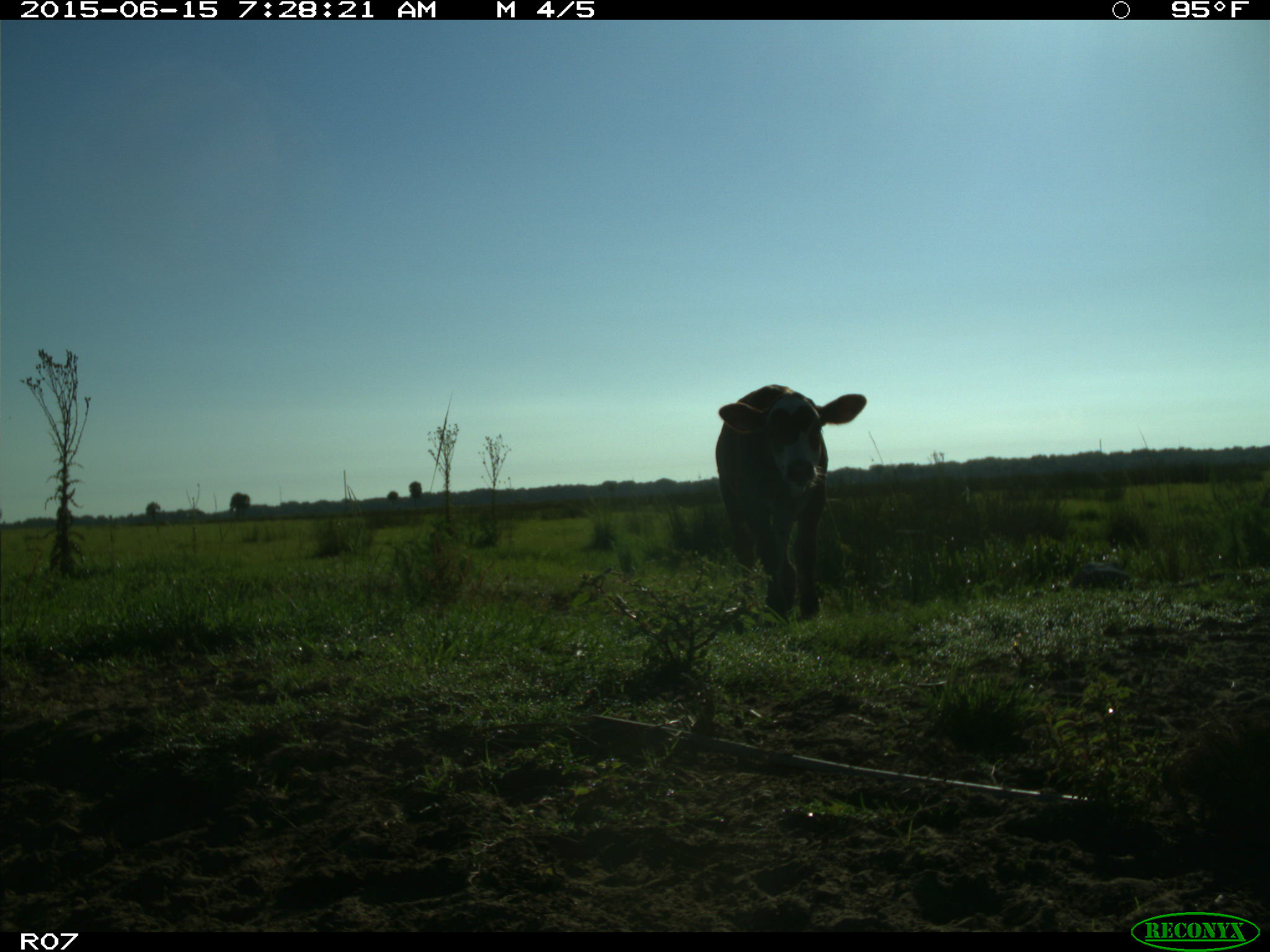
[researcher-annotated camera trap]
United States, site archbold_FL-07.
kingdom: Animalia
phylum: Chordata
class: Mammalia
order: Artiodactyla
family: Bovidae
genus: Bos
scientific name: Bos taurus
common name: domestic cow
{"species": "Bos taurus (domestic cow)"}